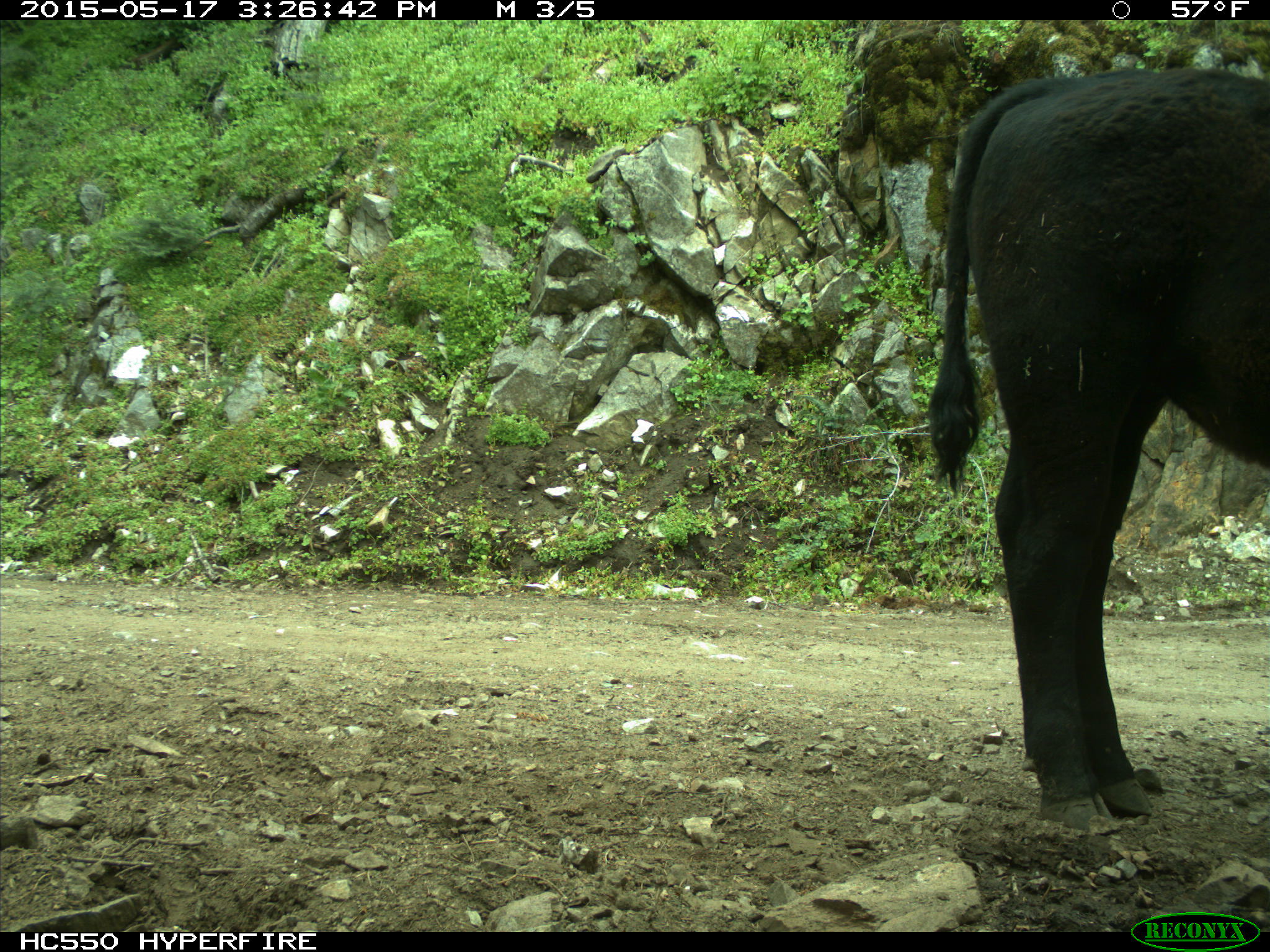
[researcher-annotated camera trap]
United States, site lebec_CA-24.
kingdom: Animalia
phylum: Chordata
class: Mammalia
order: Artiodactyla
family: Bovidae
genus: Bos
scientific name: Bos taurus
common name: domestic cow